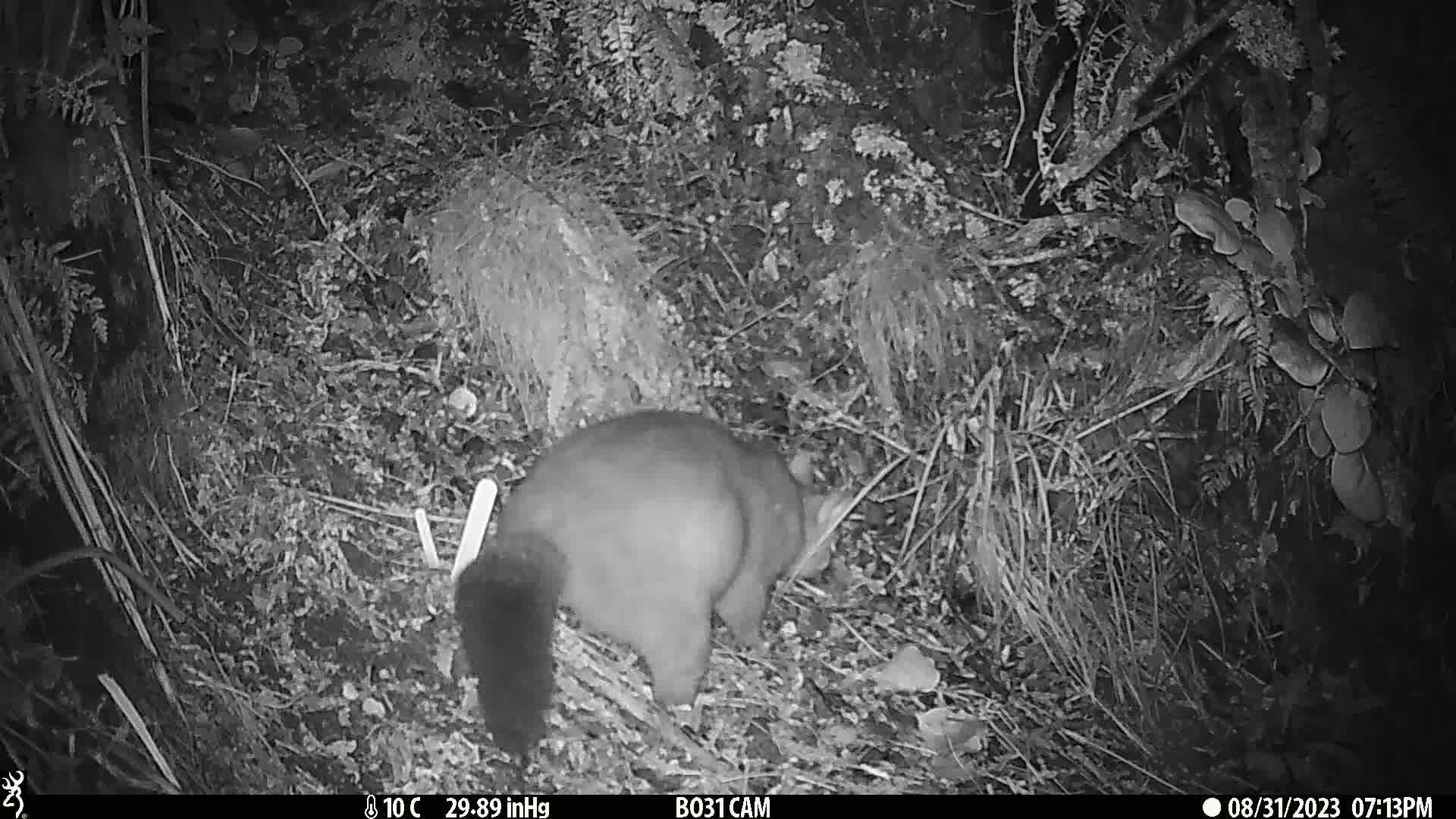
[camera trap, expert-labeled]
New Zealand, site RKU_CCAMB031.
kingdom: Animalia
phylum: Chordata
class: Mammalia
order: Diprotodontia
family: Phalangeridae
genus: Trichosurus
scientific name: Trichosurus vulpecula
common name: common brushtail possum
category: possum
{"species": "possum (common brushtail possum) (Trichosurus vulpecula)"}